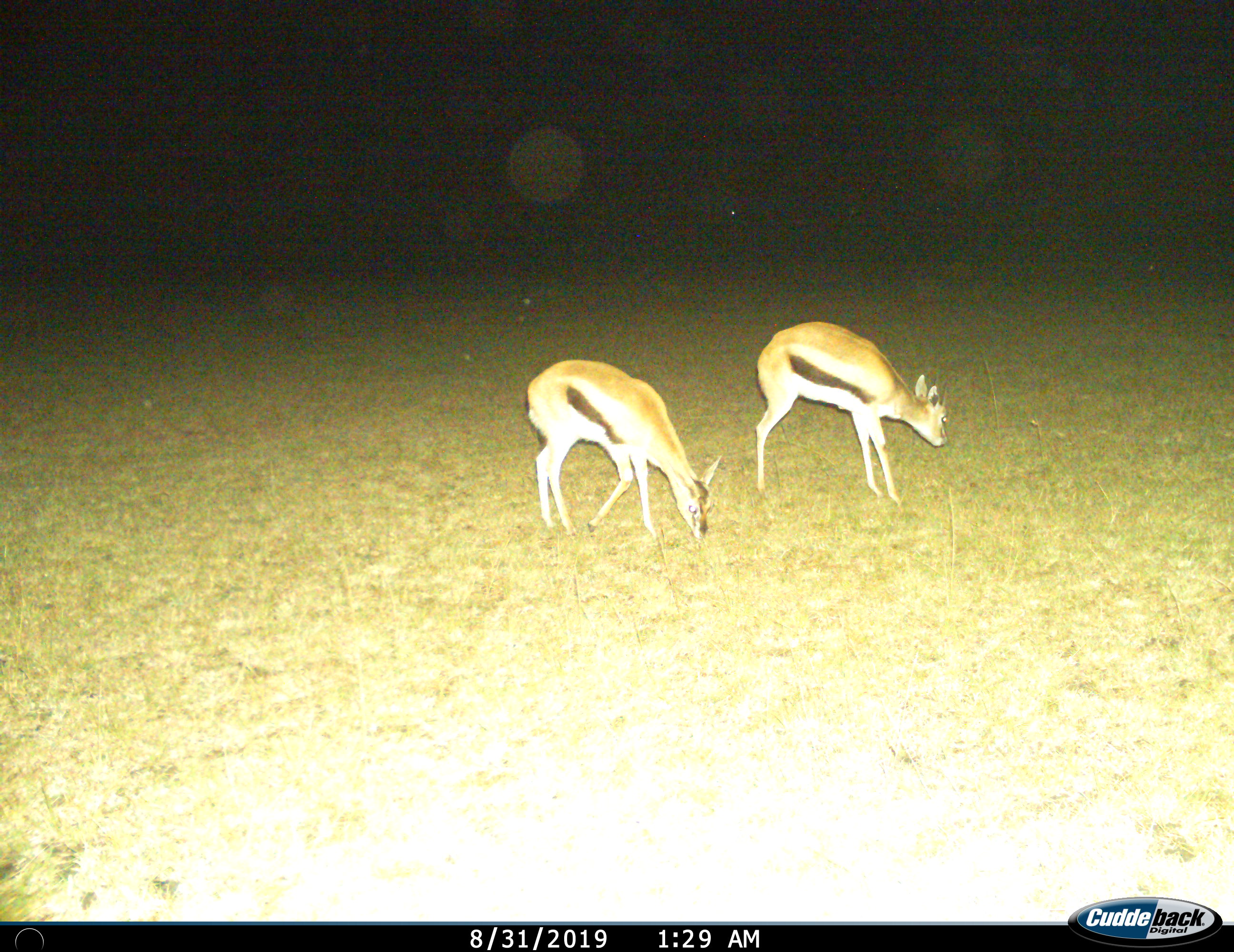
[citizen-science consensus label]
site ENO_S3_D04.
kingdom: Animalia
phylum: Chordata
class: Mammalia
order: Artiodactyla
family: Bovidae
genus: Eudorcas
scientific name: Eudorcas thomsonii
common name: thomson's gazelle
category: gazellethomsons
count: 2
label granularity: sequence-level